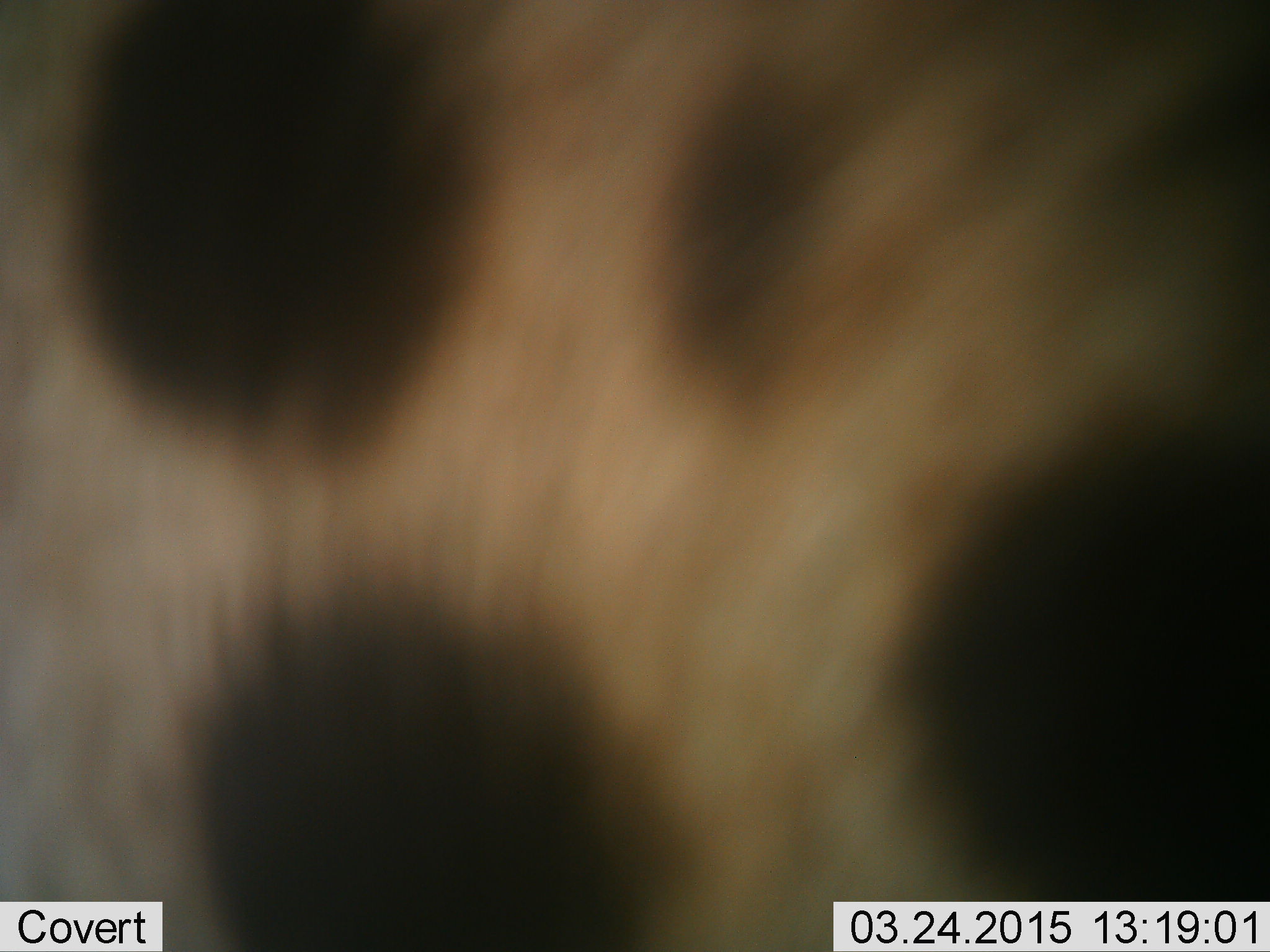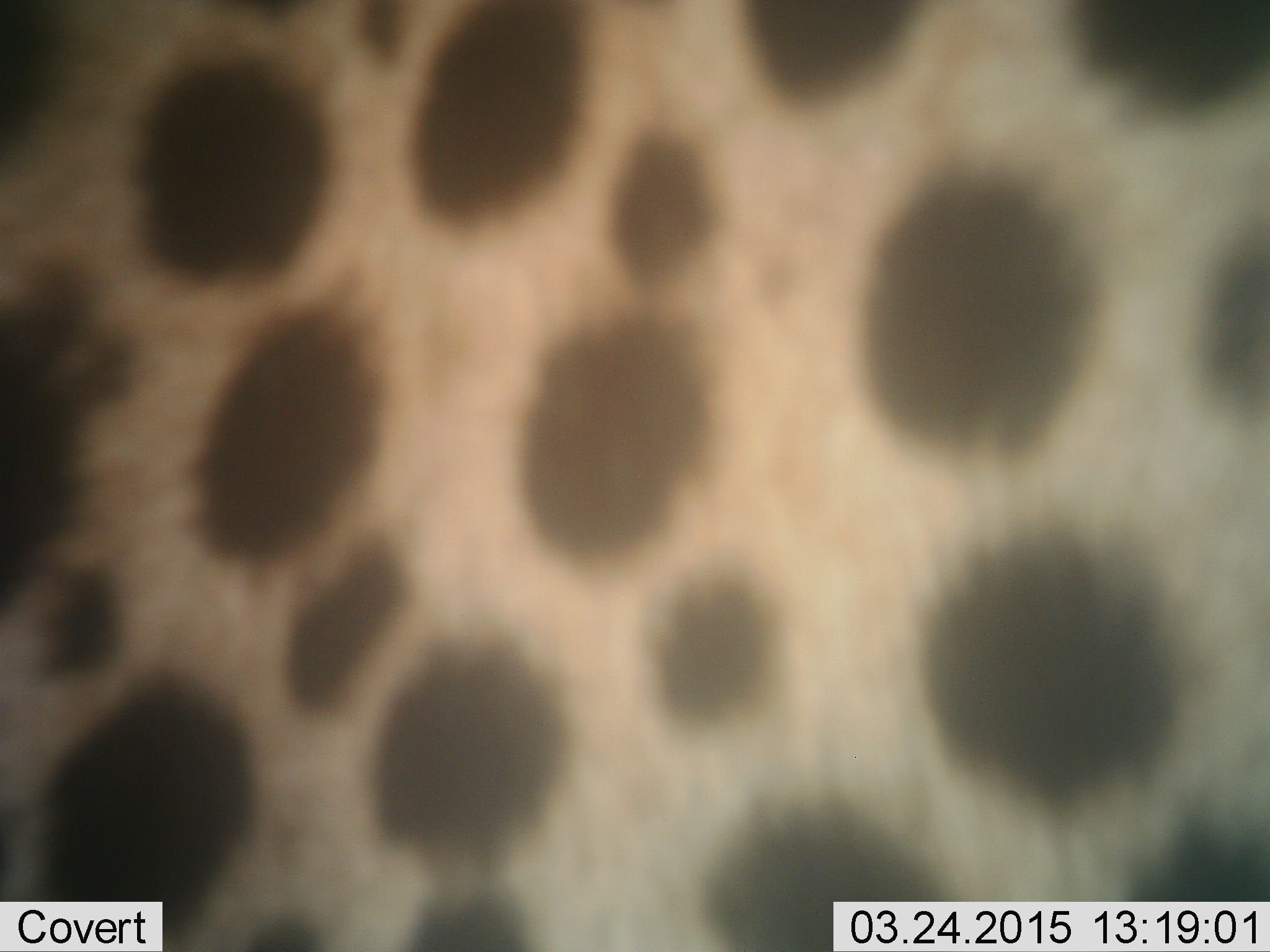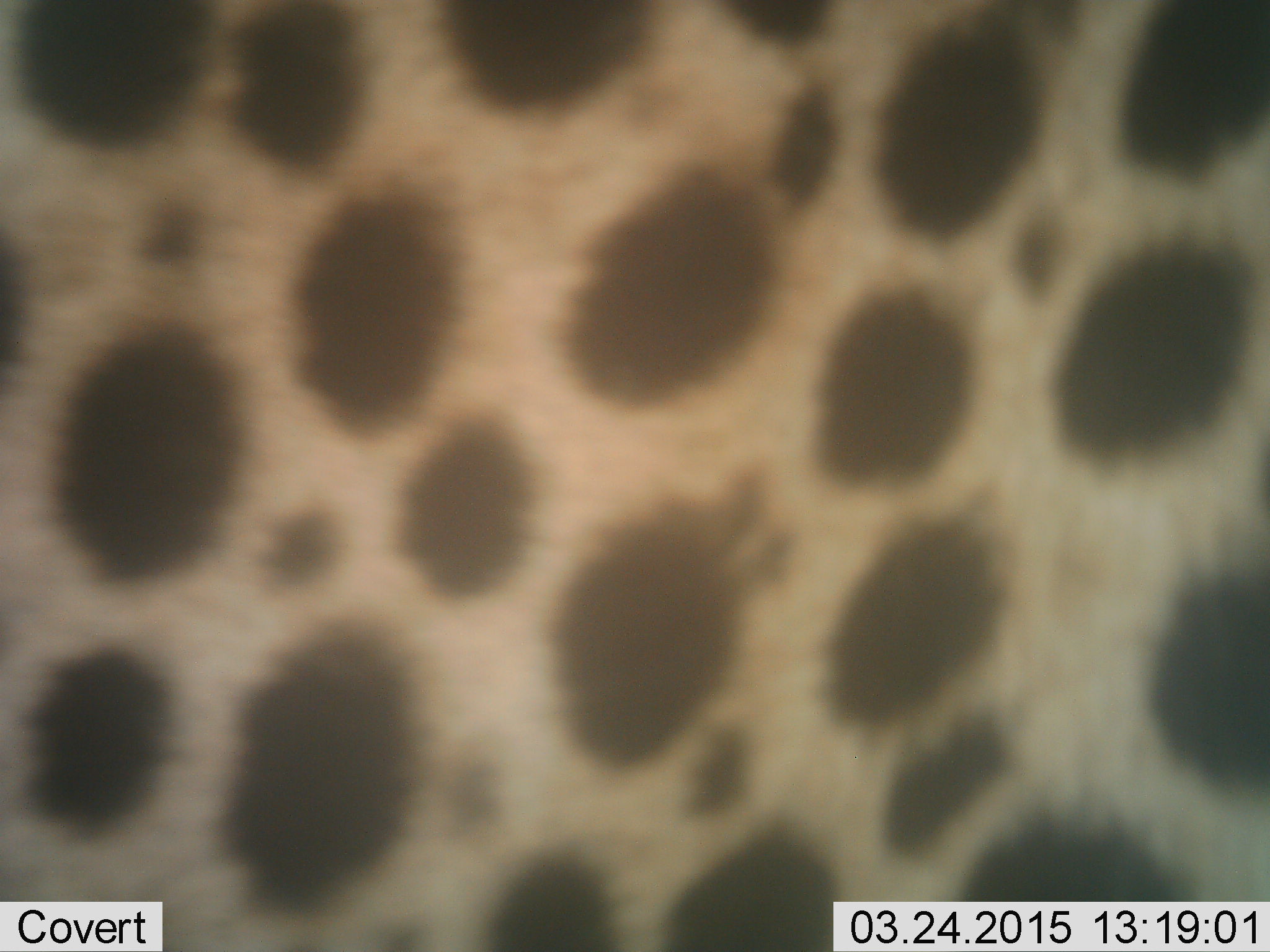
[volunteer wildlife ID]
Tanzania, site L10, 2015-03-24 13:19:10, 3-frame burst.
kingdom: Animalia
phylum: Chordata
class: Mammalia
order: Carnivora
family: Felidae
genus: Acinonyx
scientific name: Acinonyx jubatus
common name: cheetah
Cheetah (Acinonyx jubatus), count 1. Behavior (volunteer vote fractions): standing 40%, resting 0%, moving 60%, interacting 0%. Young present (vote fraction): 0%. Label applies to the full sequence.